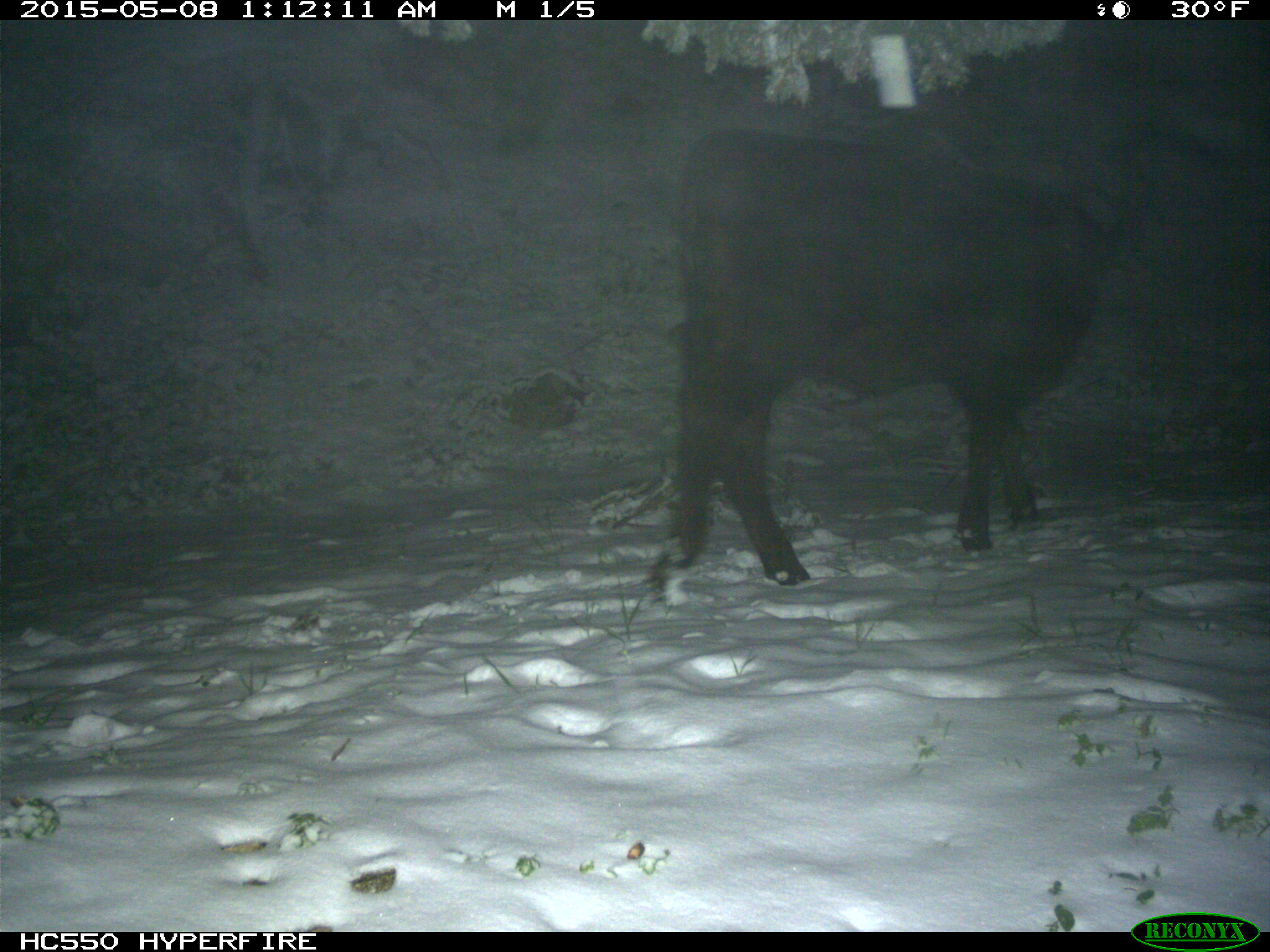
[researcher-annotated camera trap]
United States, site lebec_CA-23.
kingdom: Animalia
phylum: Chordata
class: Mammalia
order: Artiodactyla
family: Bovidae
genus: Bos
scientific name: Bos taurus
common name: domestic cow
Bos taurus (domestic cow).